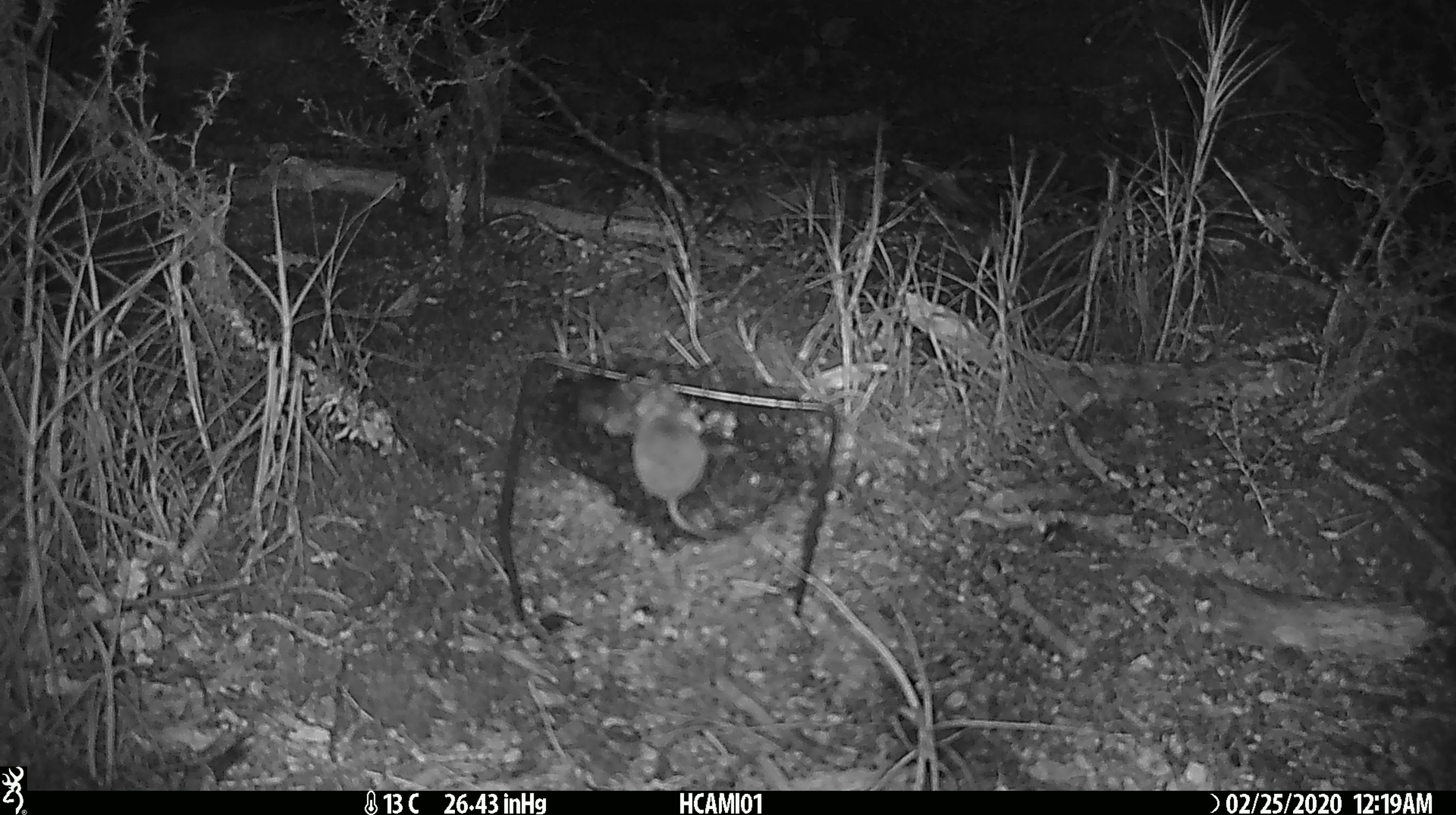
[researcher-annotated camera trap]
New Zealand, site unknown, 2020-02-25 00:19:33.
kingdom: Animalia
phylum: Chordata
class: Mammalia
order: Rodentia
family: Muridae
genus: Mus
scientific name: Mus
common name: mouse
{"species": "mouse (Mus)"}